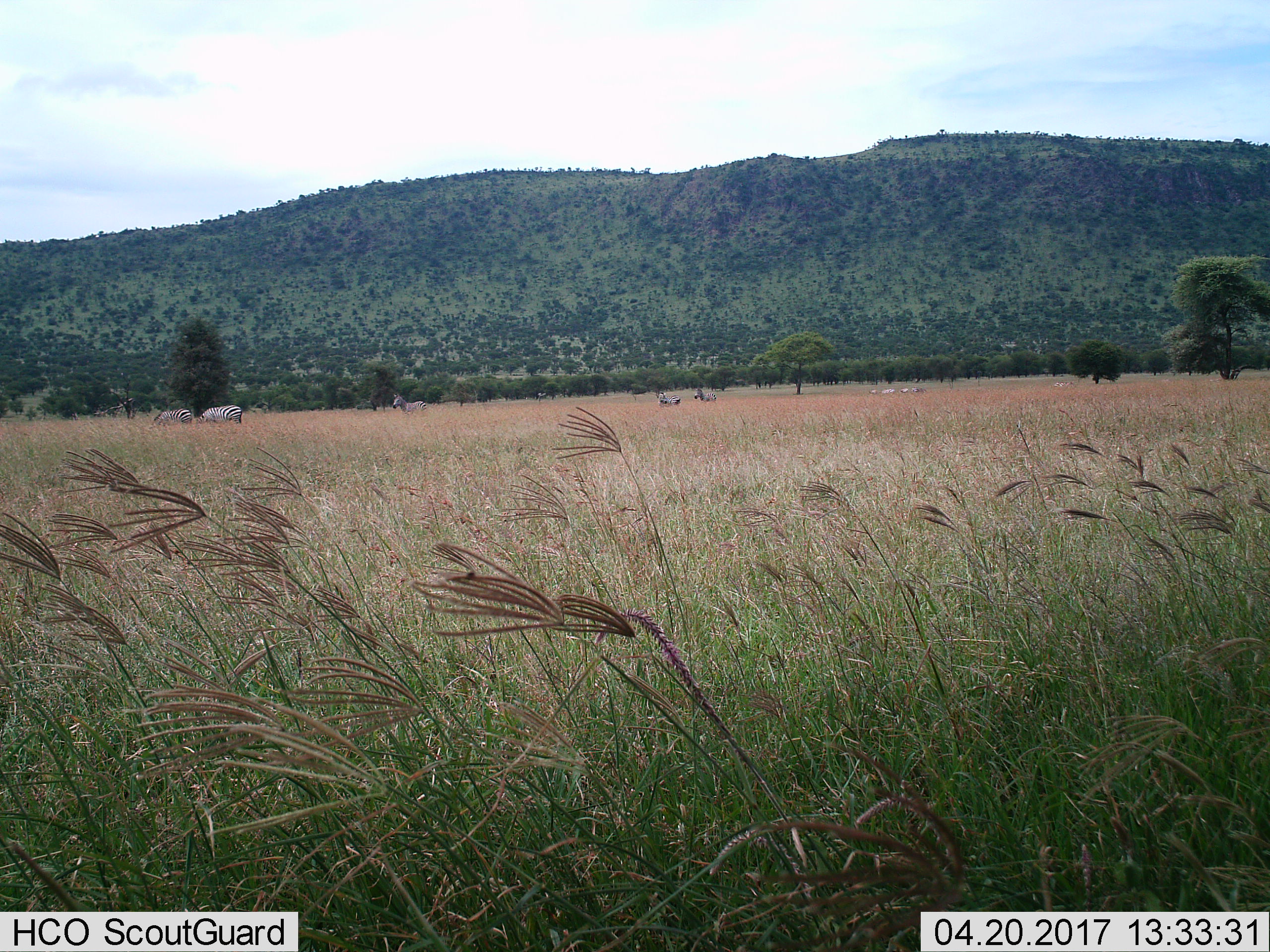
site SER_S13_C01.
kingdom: Animalia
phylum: Chordata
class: Mammalia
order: Perissodactyla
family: Equidae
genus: Equus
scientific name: Equus quagga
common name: plains zebra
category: zebraplains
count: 6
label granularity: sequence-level